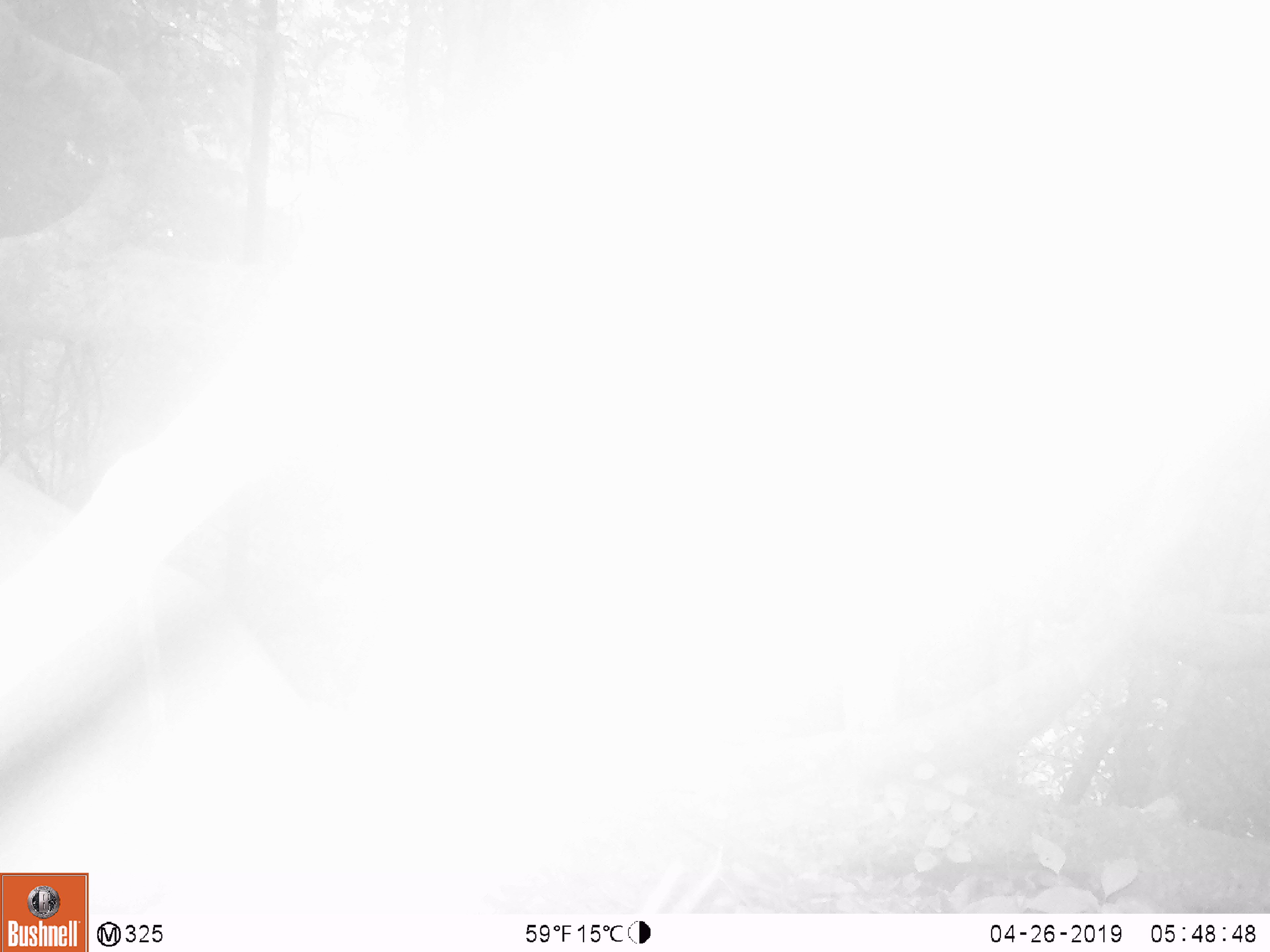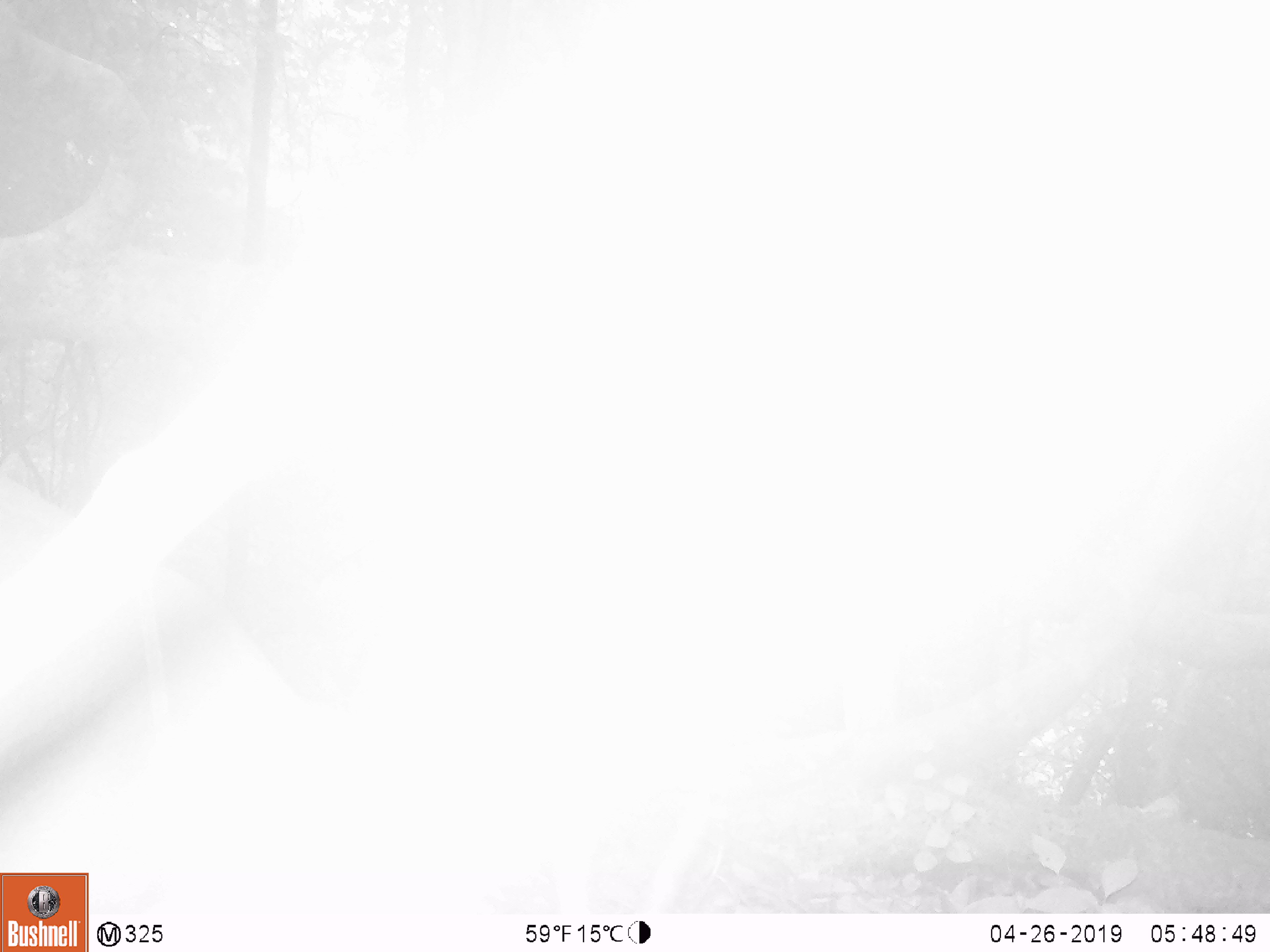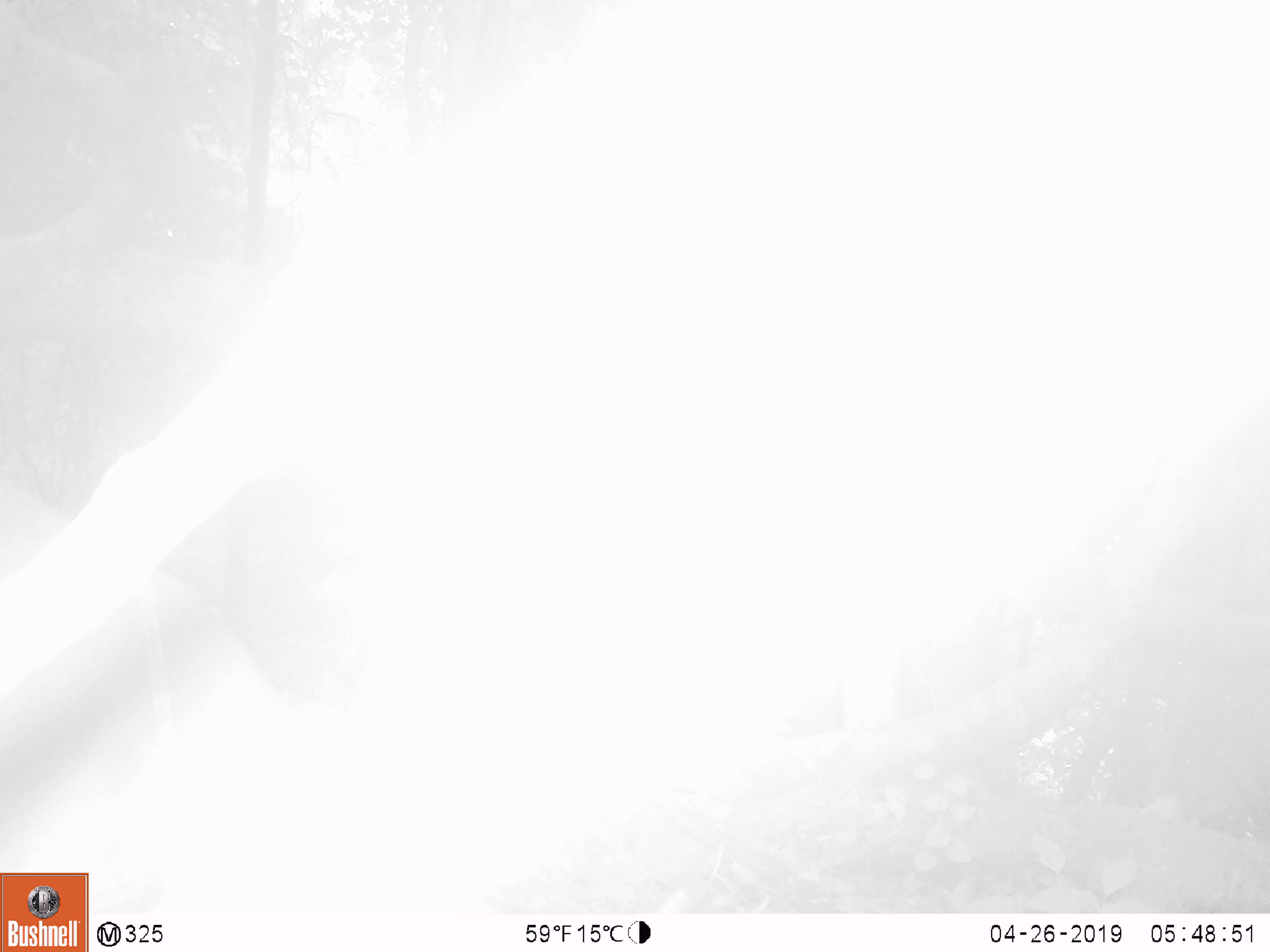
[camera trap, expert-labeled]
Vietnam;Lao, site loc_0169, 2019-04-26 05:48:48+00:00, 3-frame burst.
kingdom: Animalia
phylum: Chordata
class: Mammalia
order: Artiodactyla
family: Cervidae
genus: Muntiacus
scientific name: Muntiacus vuquangensis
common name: large-antlered muntjac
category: large antlered muntjac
Large antlered muntjac (large-antlered muntjac) (Muntiacus vuquangensis). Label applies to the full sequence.